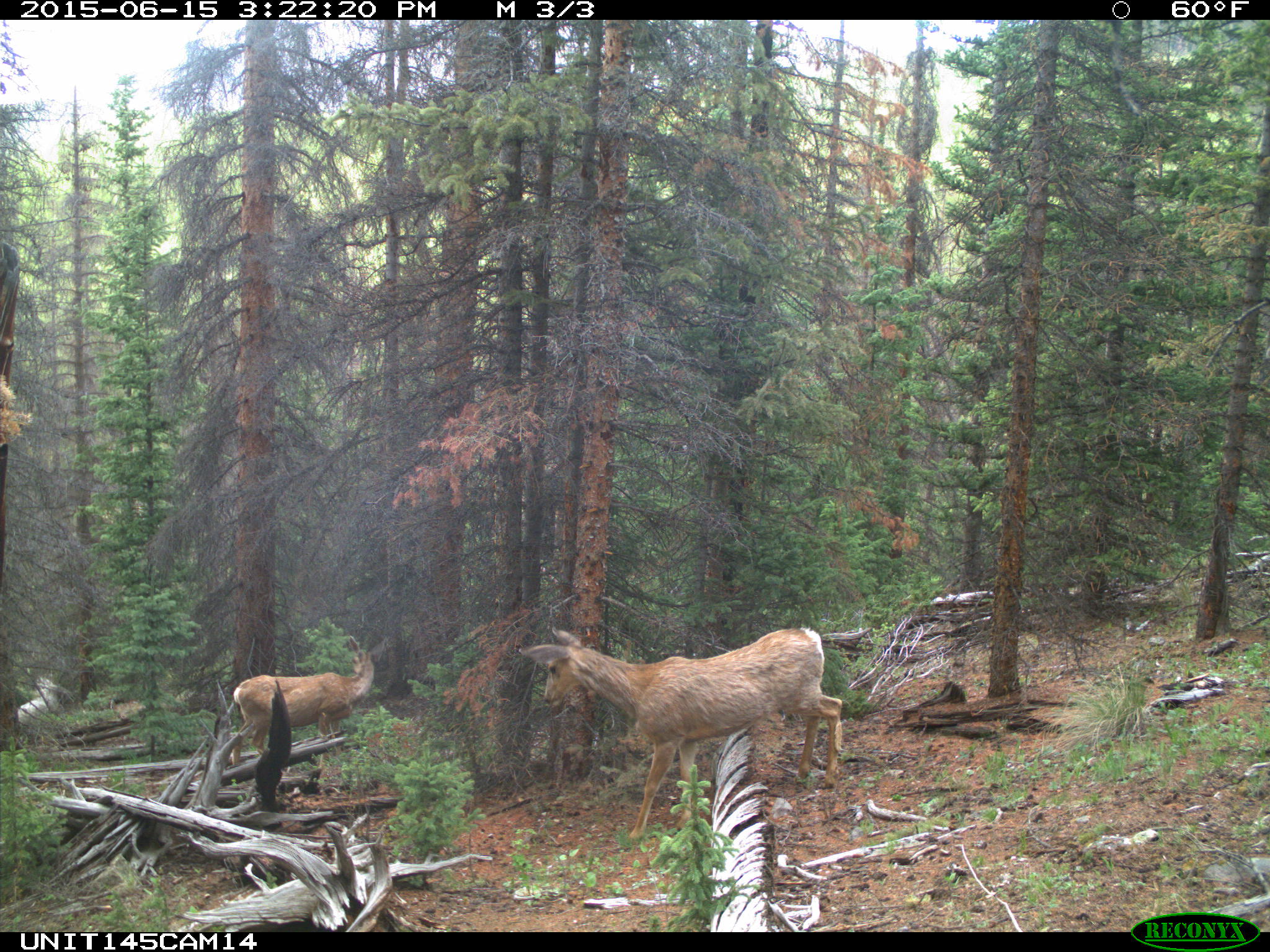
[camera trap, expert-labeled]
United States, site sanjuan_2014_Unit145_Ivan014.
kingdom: Animalia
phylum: Chordata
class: Mammalia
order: Artiodactyla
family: Cervidae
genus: Odocoileus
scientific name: Odocoileus hemionus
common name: mule deer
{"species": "Odocoileus hemionus (mule deer)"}